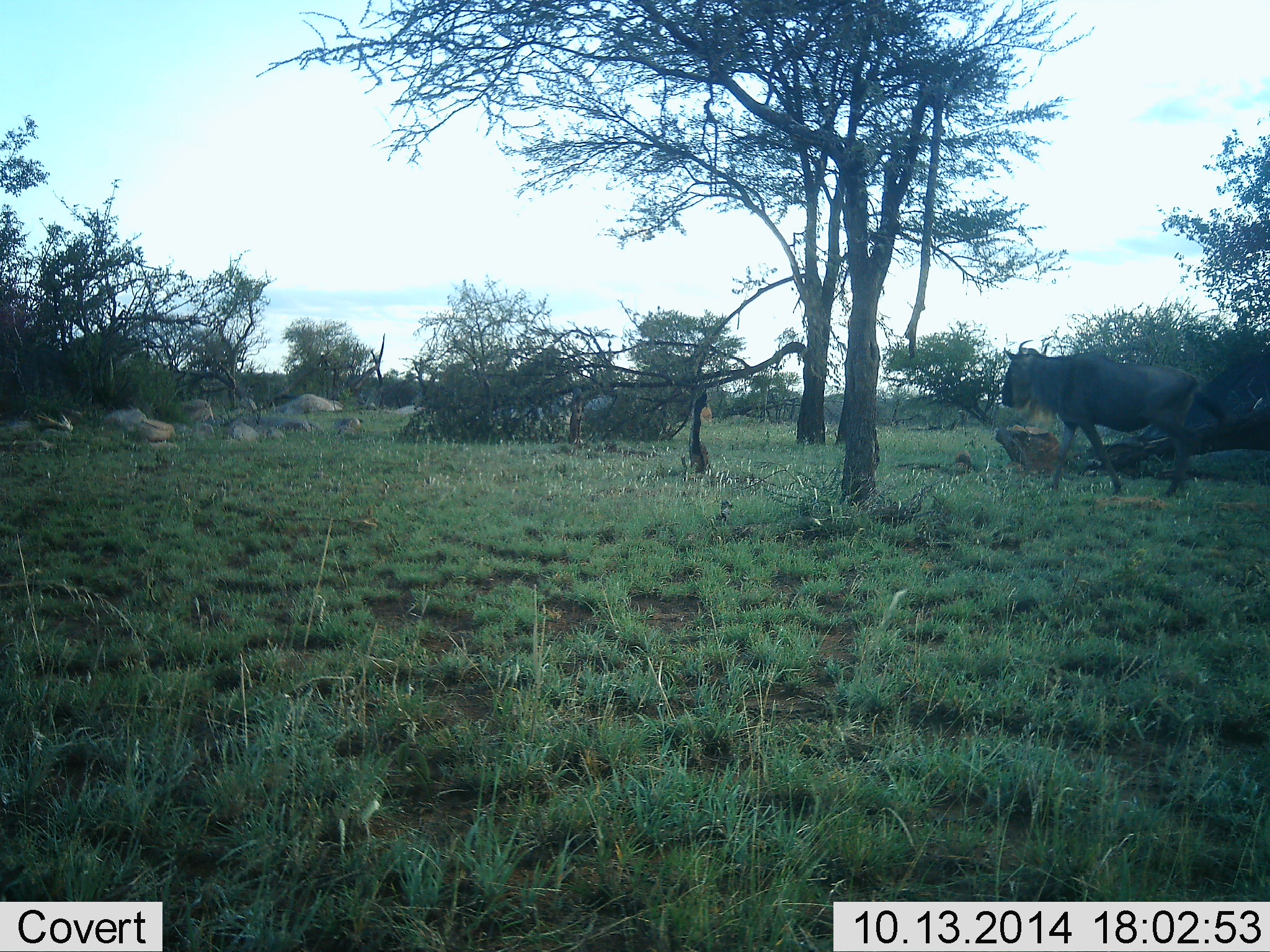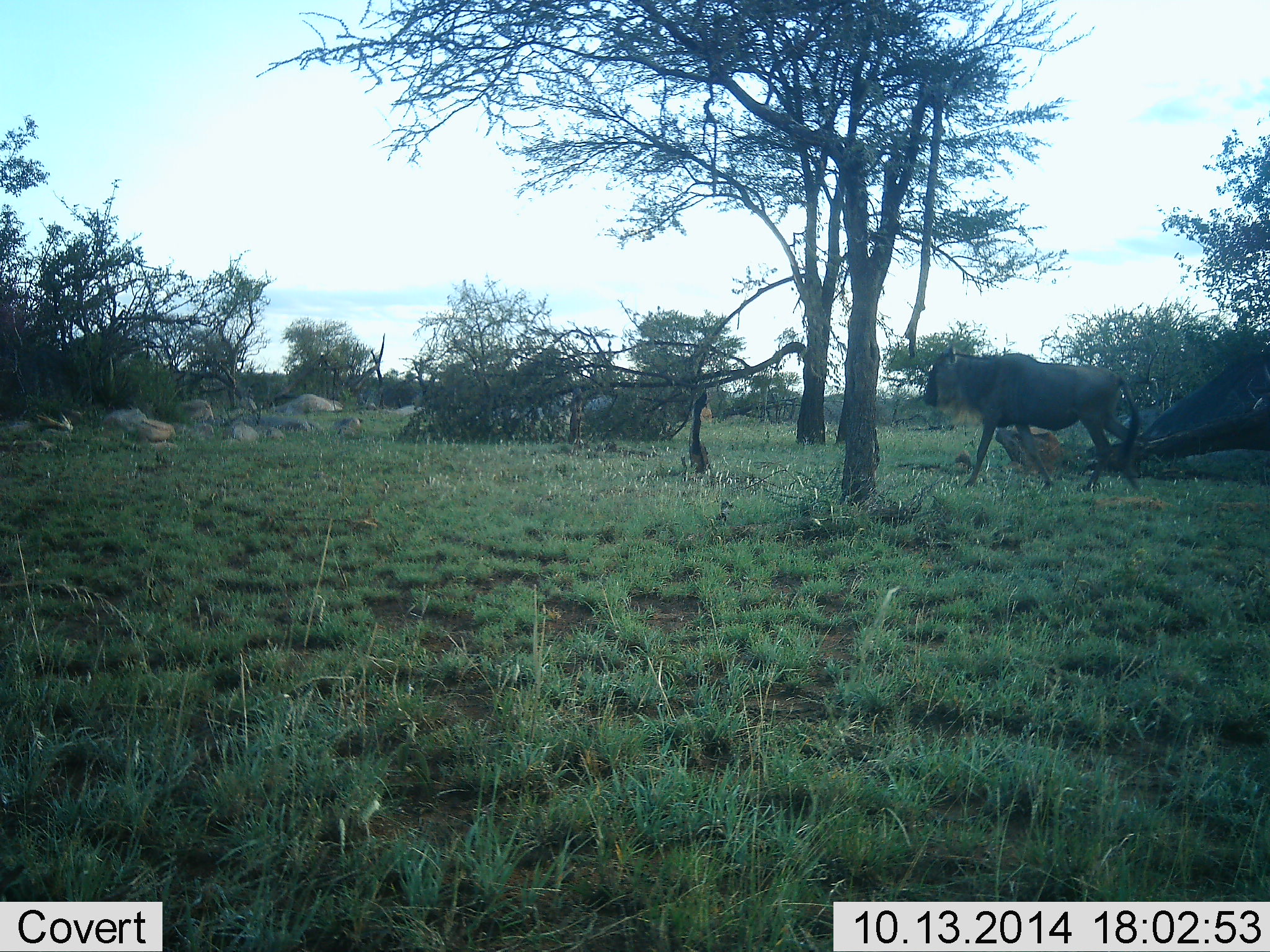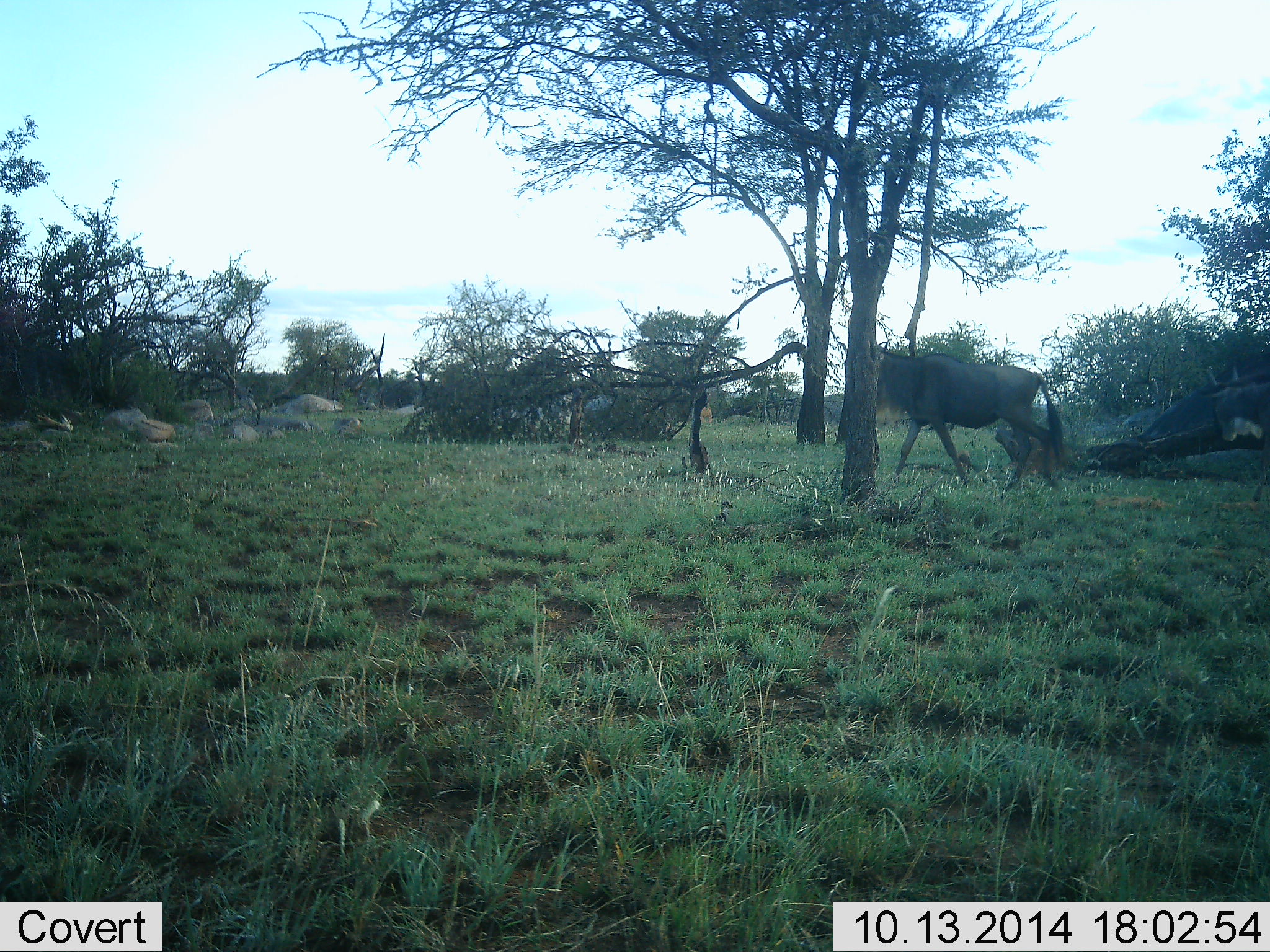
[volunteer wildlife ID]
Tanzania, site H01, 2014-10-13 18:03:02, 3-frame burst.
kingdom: Animalia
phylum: Chordata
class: Mammalia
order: Artiodactyla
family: Bovidae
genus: Connochaetes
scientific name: Connochaetes taurinus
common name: blue wildebeest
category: wildebeest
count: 2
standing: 0%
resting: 0%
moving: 100%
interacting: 0%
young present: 0%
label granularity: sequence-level